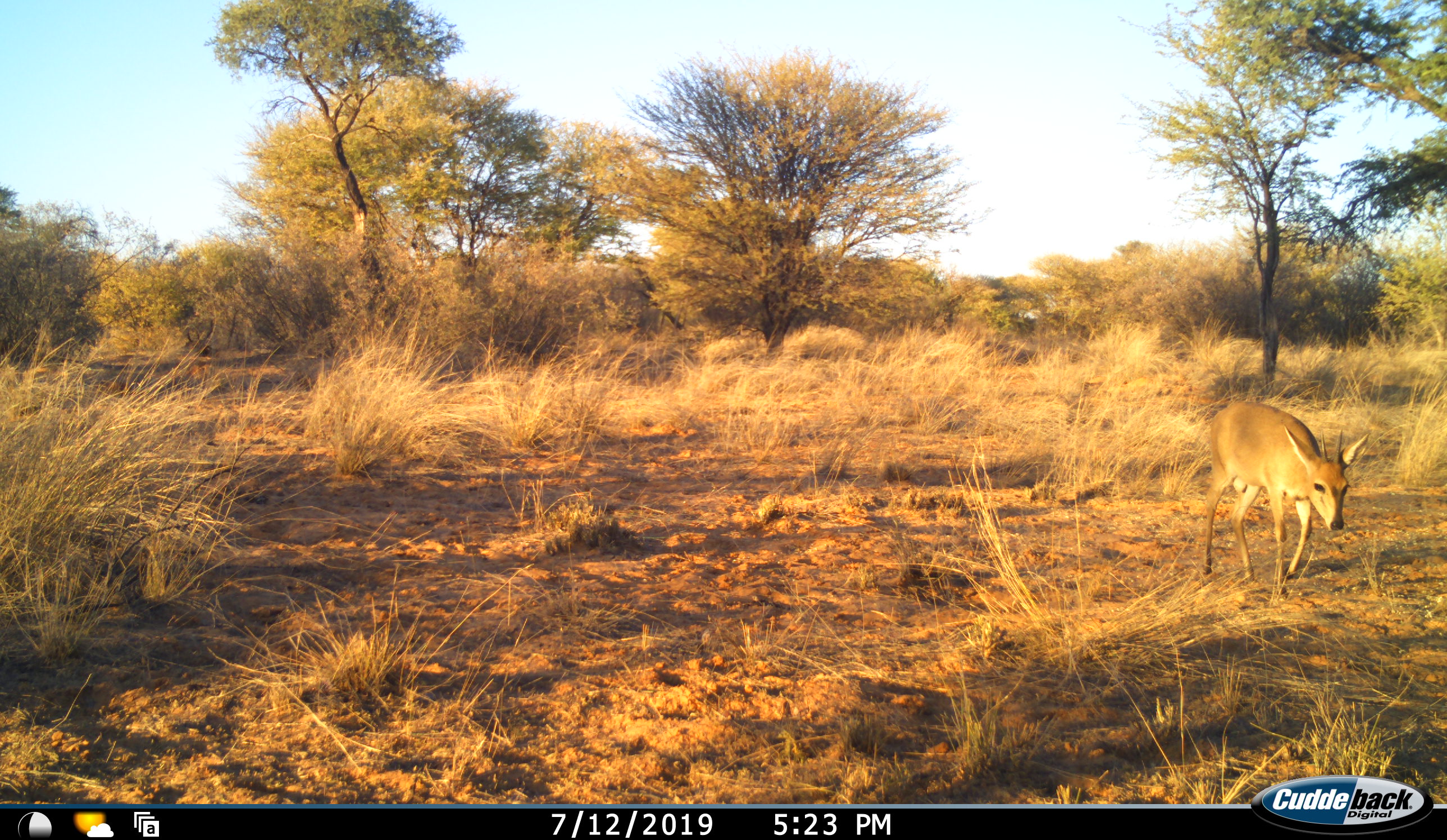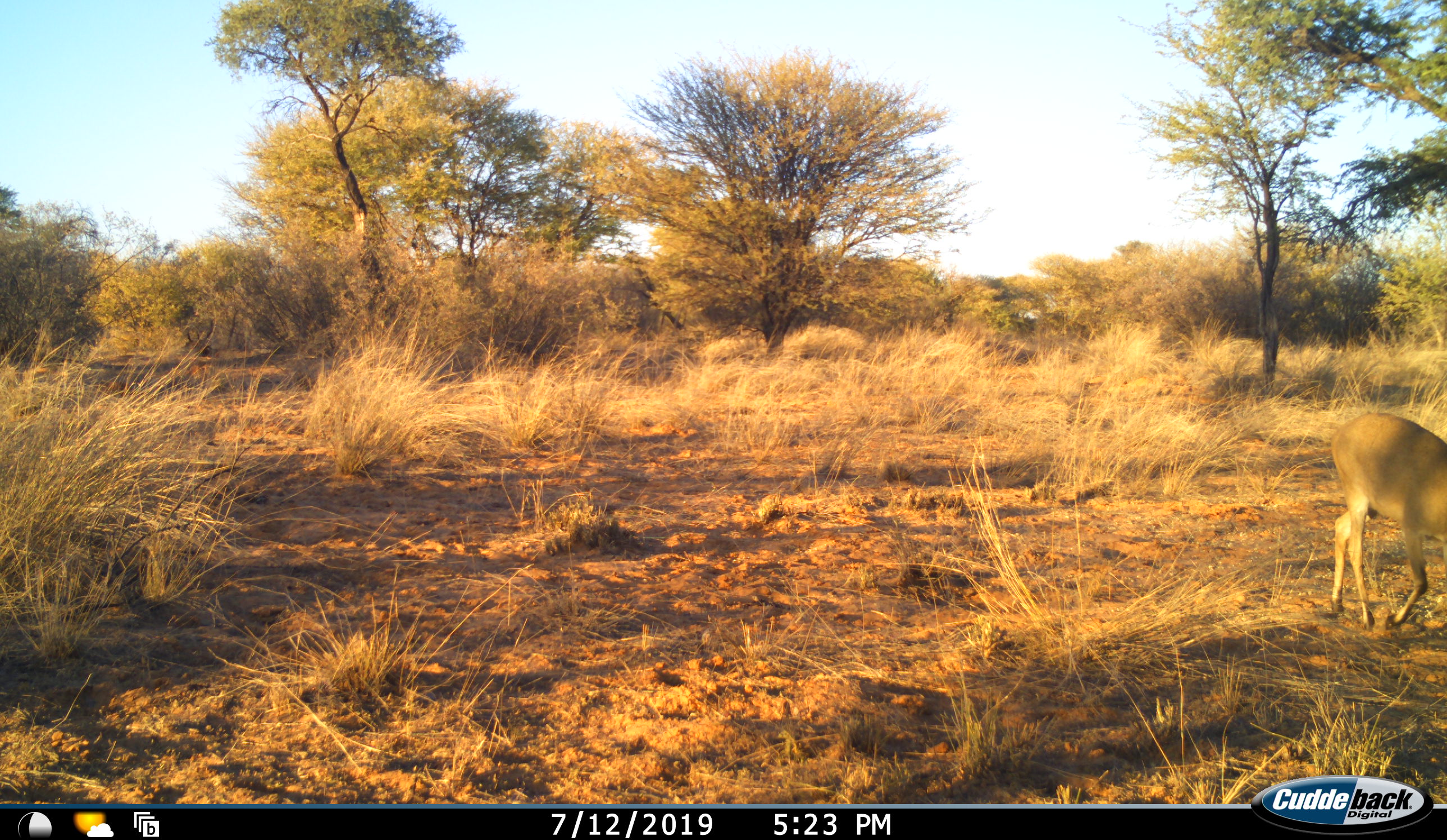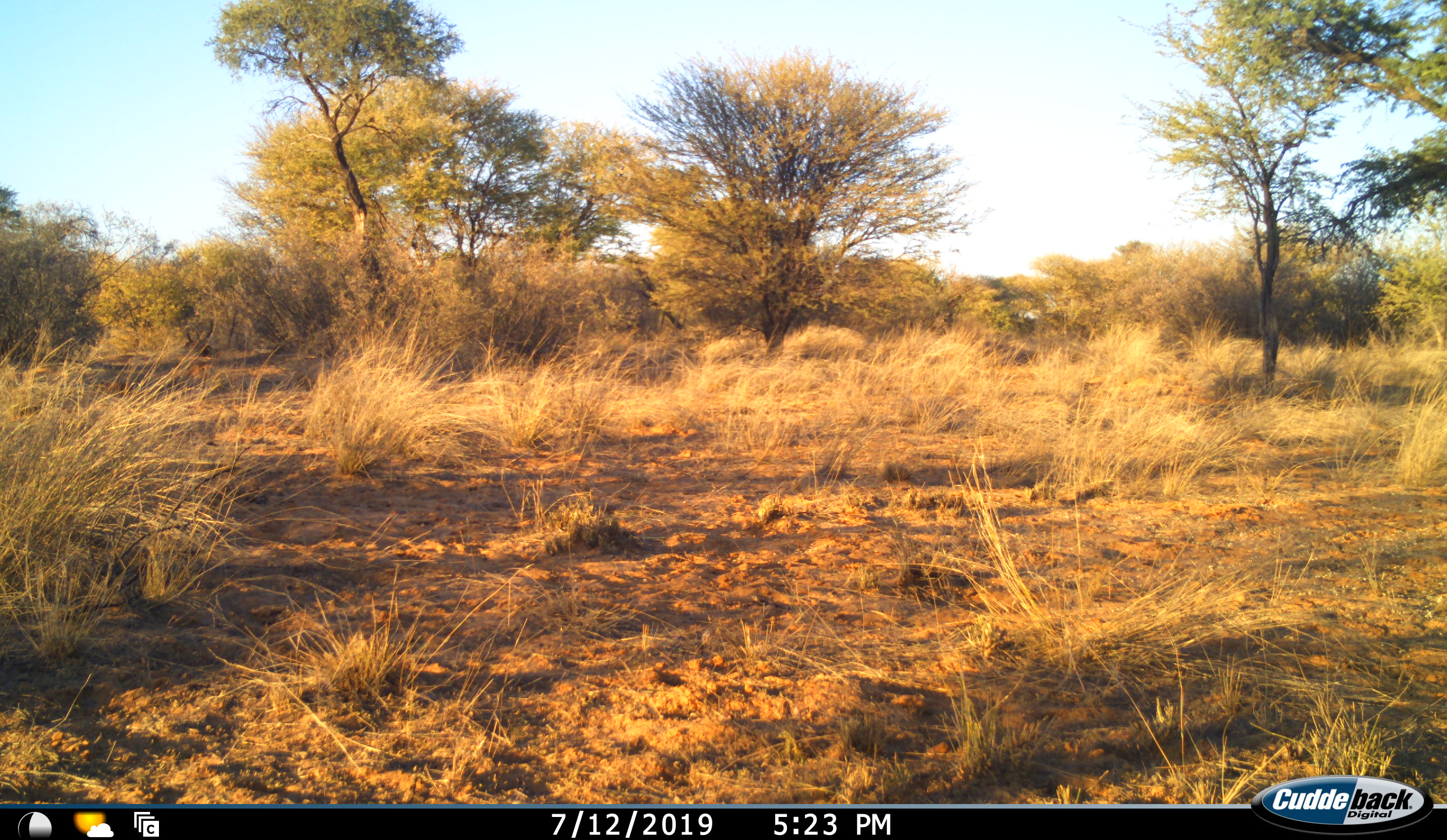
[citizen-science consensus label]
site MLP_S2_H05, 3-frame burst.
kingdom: Animalia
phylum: Chordata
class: Mammalia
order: Artiodactyla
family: Bovidae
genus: Sylvicapra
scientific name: Sylvicapra grimmia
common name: common duiker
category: duikercommongrey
Duikercommongrey (common duiker) (Sylvicapra grimmia), count 1. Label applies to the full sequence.